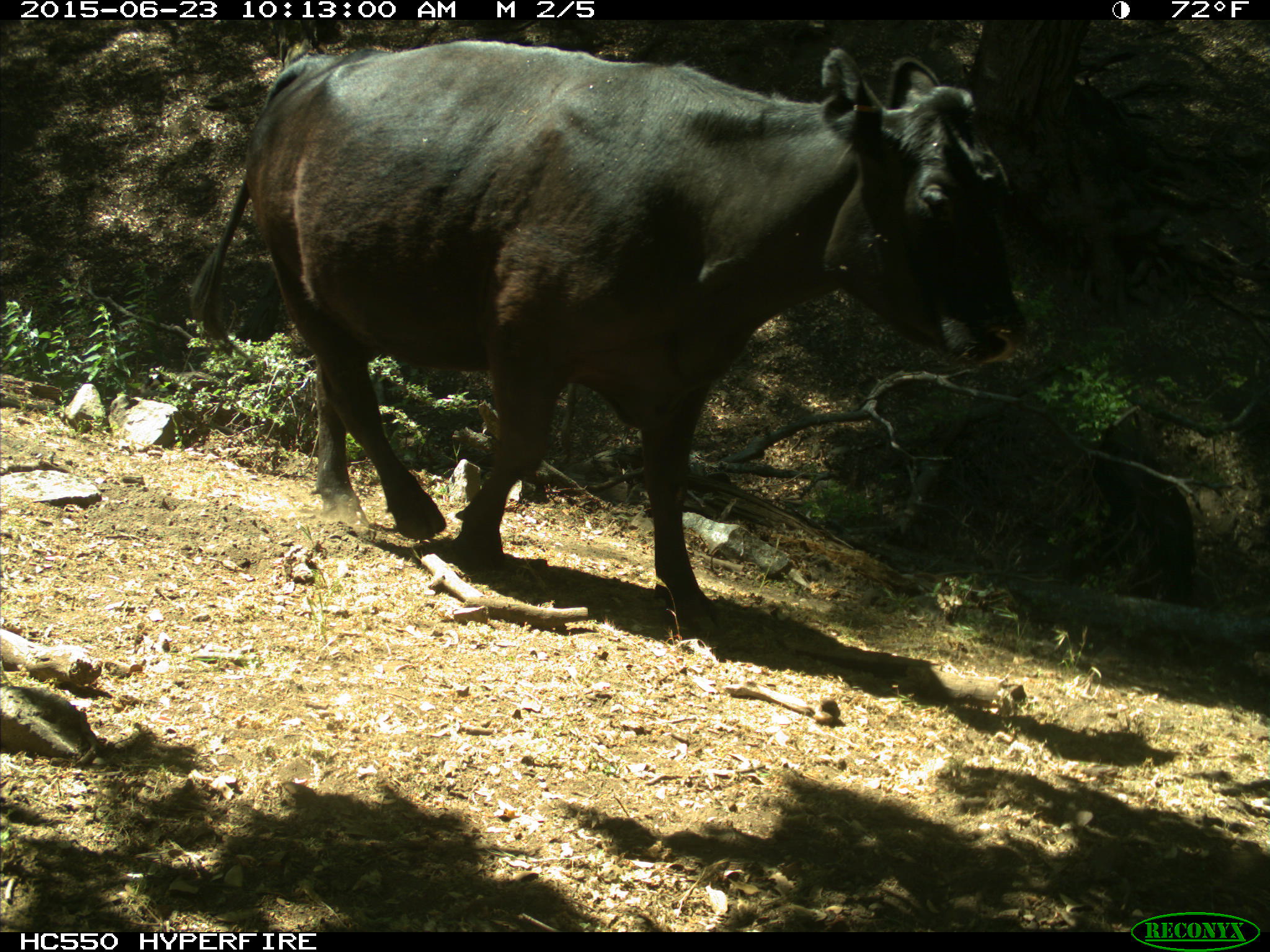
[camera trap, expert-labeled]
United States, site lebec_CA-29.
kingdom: Animalia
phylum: Chordata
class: Mammalia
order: Artiodactyla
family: Bovidae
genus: Bos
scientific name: Bos taurus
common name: domestic cow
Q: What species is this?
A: Bos taurus (domestic cow).